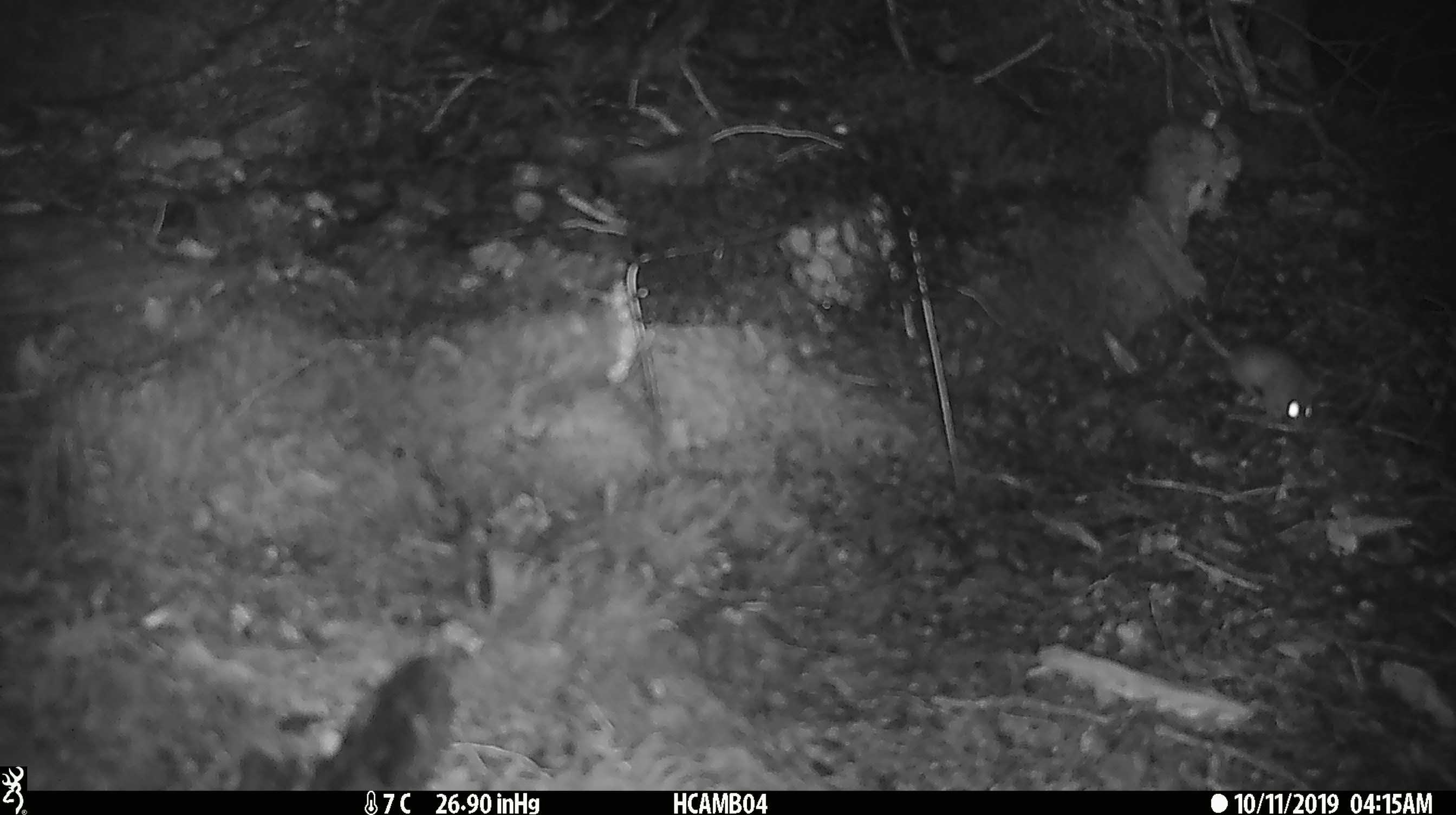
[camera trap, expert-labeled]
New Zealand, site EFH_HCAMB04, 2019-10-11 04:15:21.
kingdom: Animalia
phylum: Chordata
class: Mammalia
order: Rodentia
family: Muridae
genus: Mus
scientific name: Mus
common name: mouse